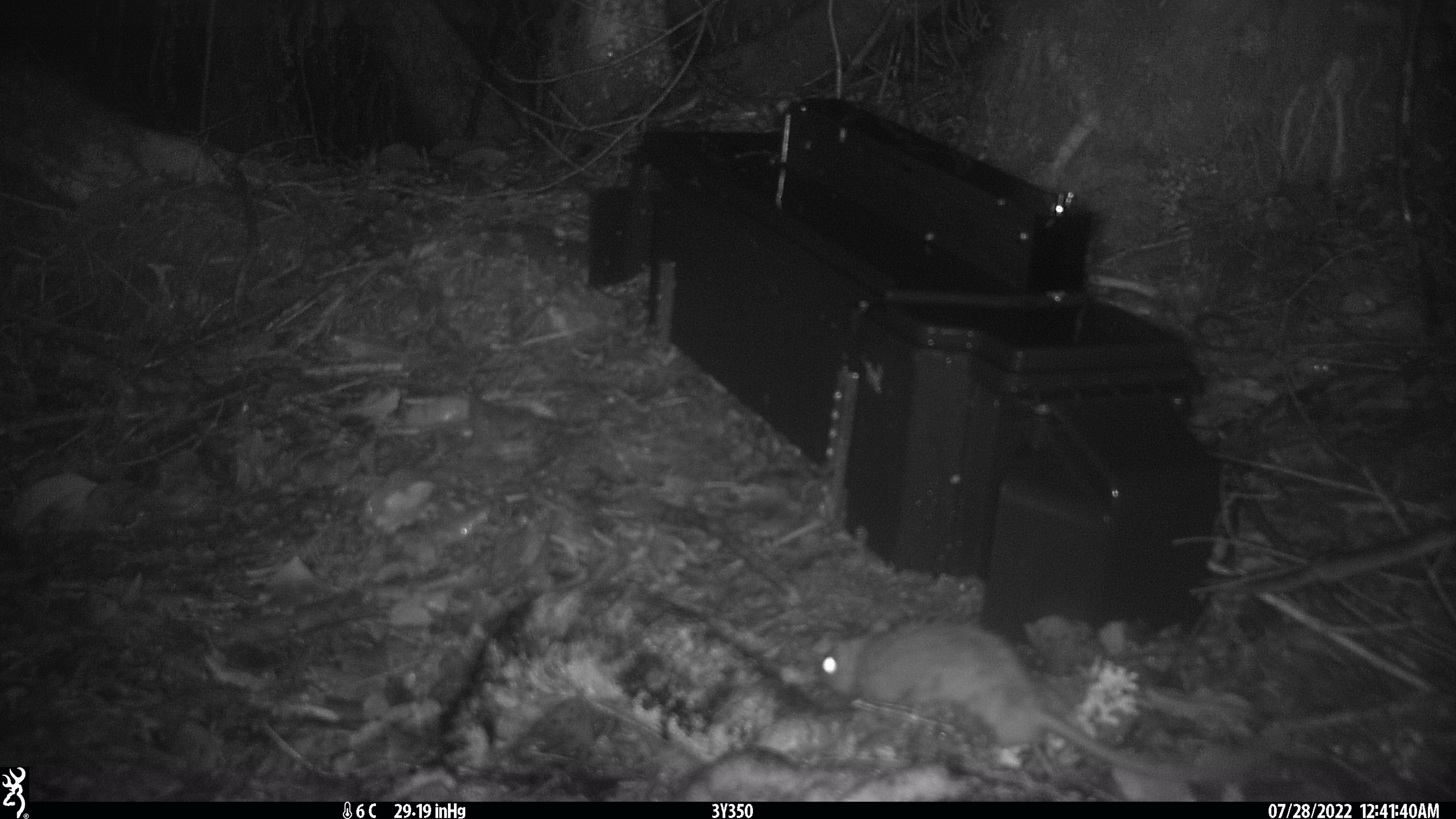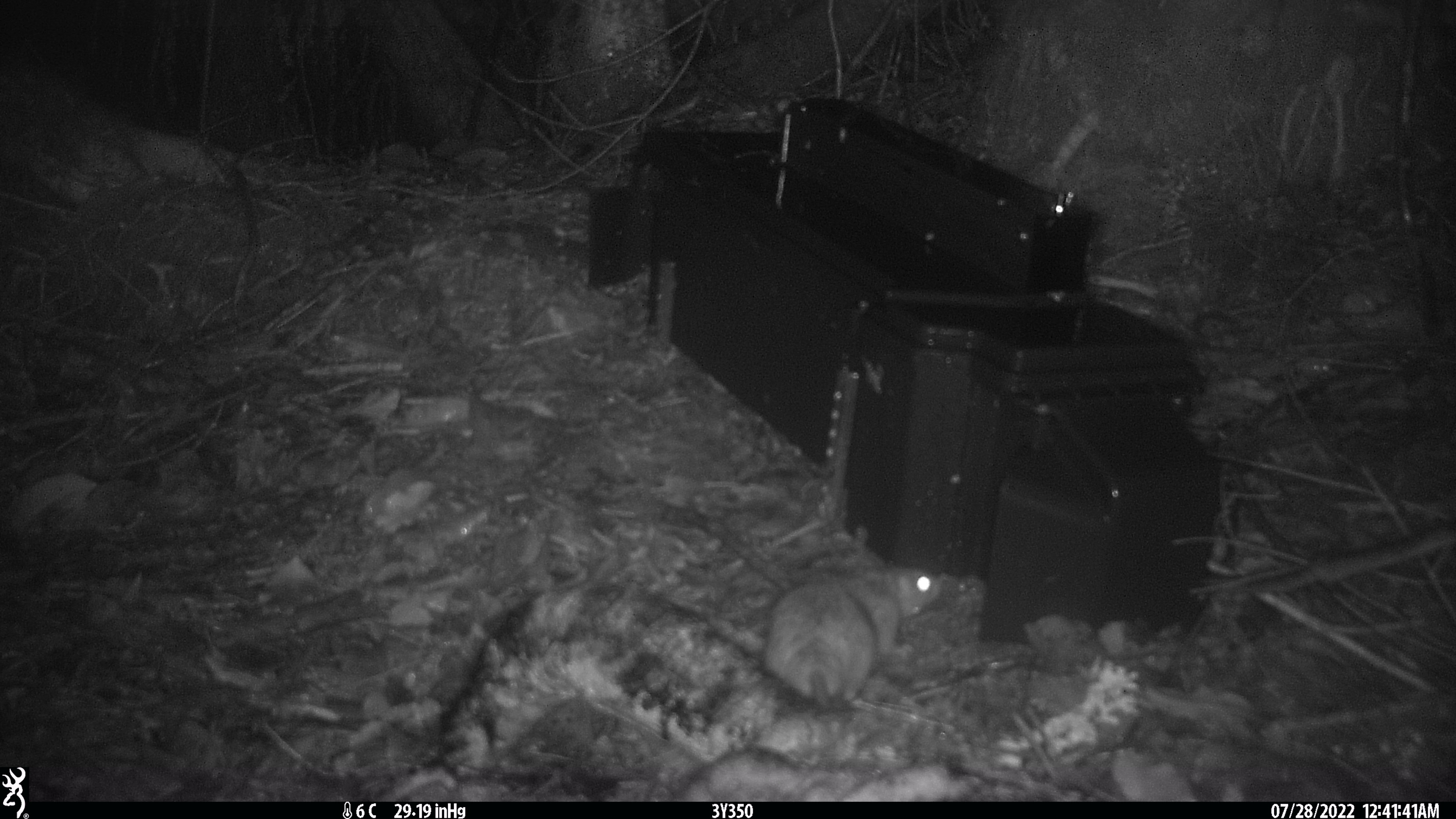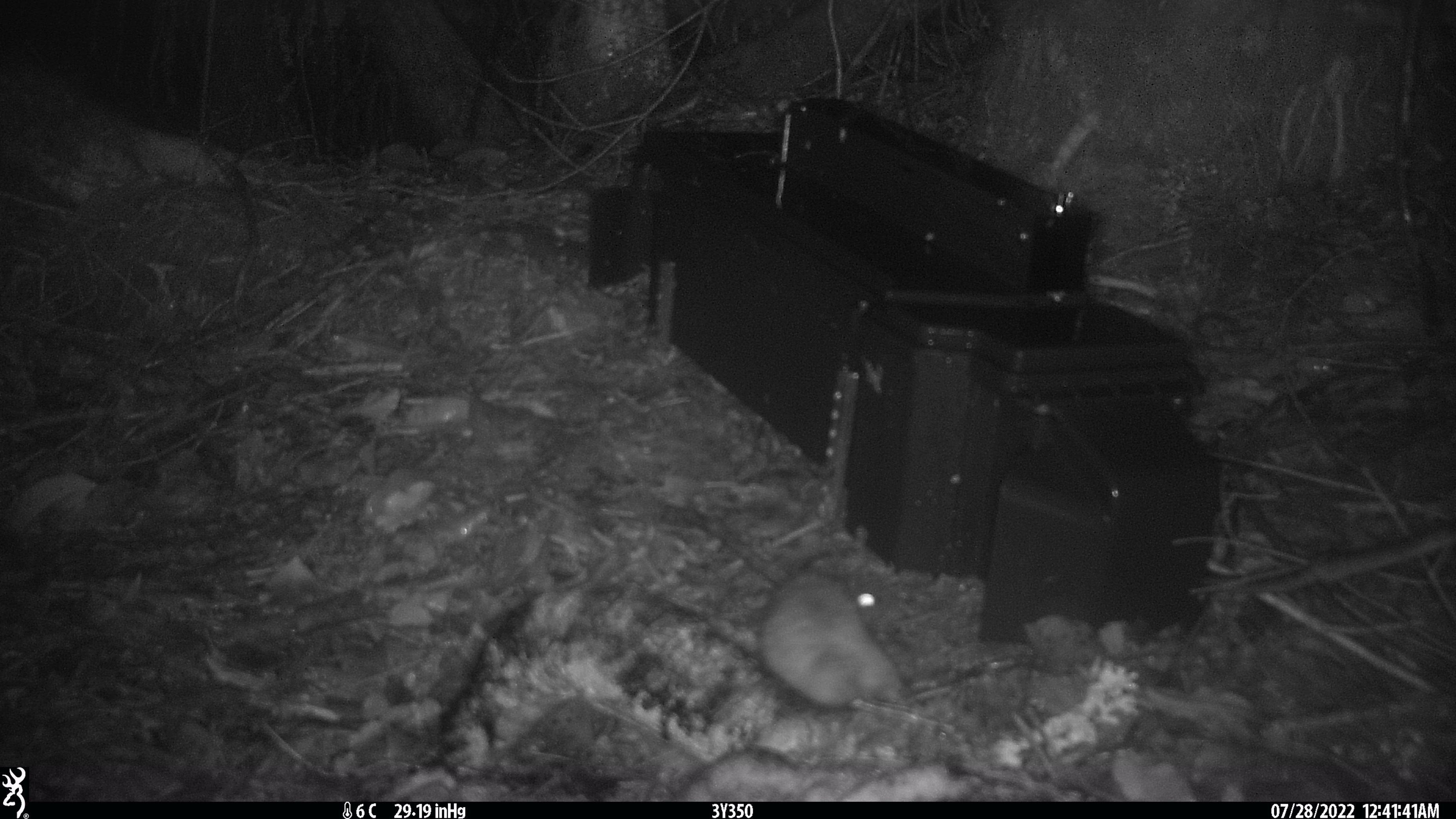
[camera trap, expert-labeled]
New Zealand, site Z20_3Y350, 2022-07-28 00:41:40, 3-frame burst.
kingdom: Animalia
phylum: Chordata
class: Mammalia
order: Rodentia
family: Muridae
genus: Rattus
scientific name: Rattus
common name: rat